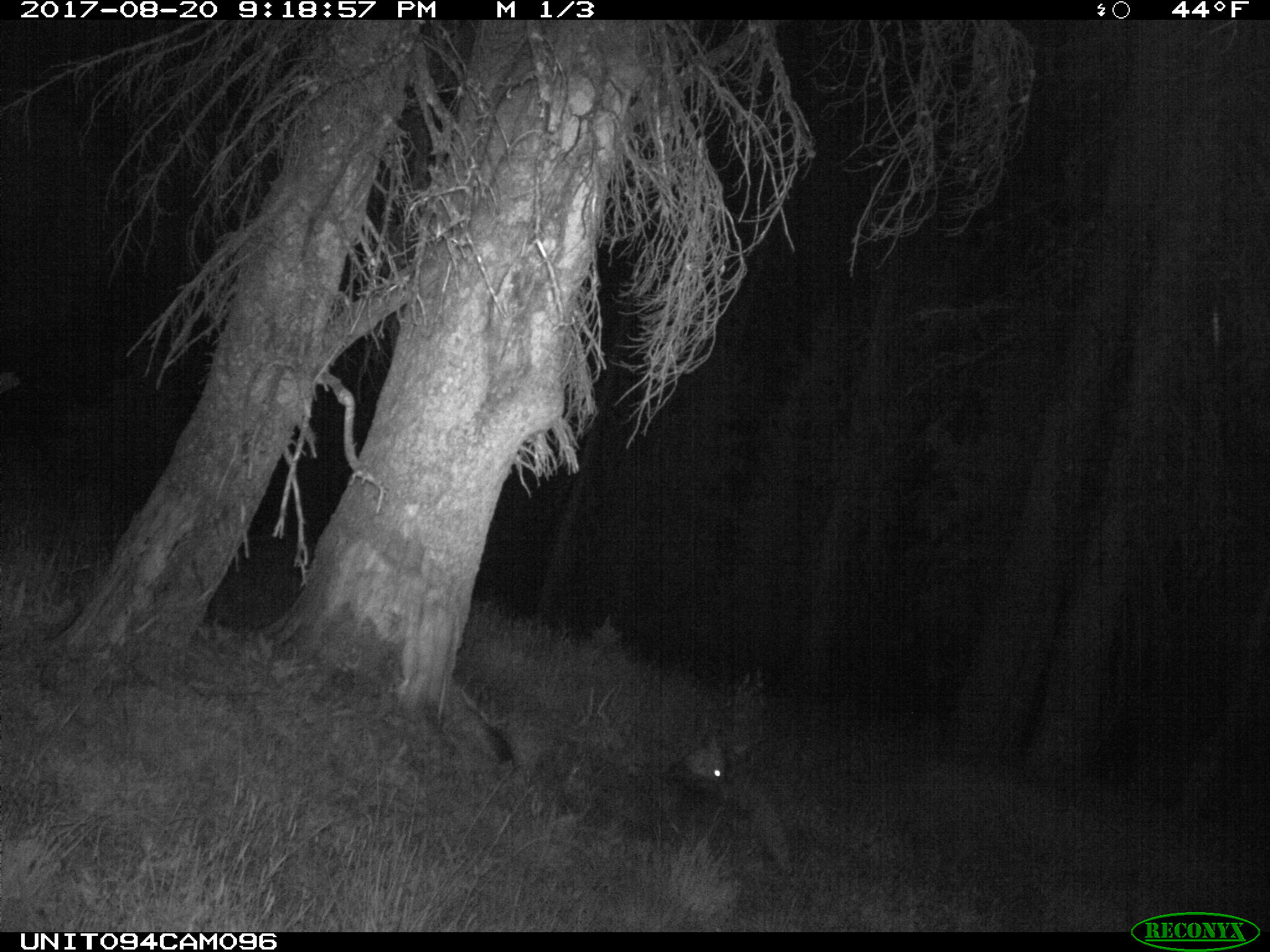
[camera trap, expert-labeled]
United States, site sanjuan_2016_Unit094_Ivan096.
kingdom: Animalia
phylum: Chordata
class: Mammalia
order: Artiodactyla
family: Cervidae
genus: Odocoileus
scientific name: Odocoileus hemionus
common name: mule deer